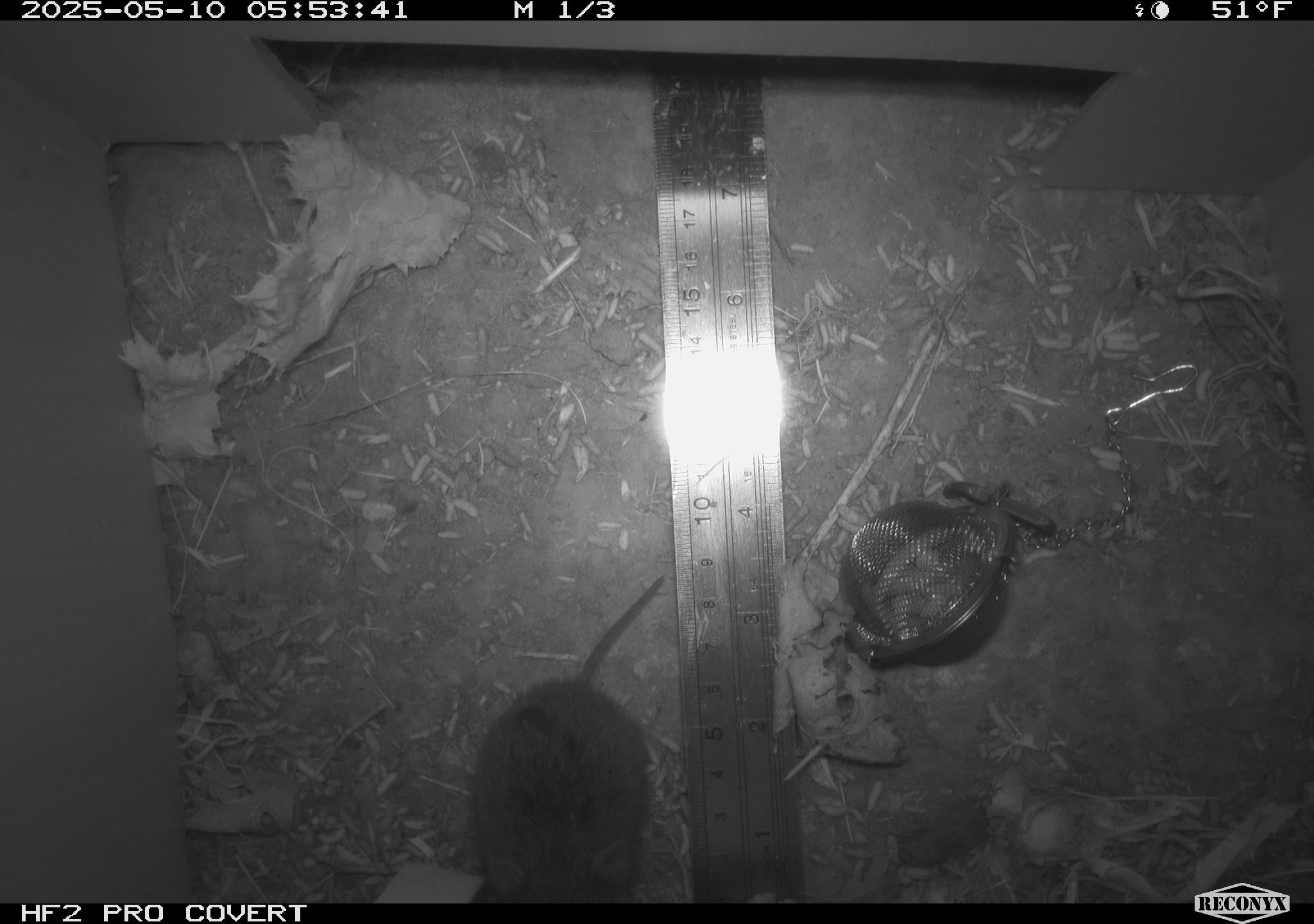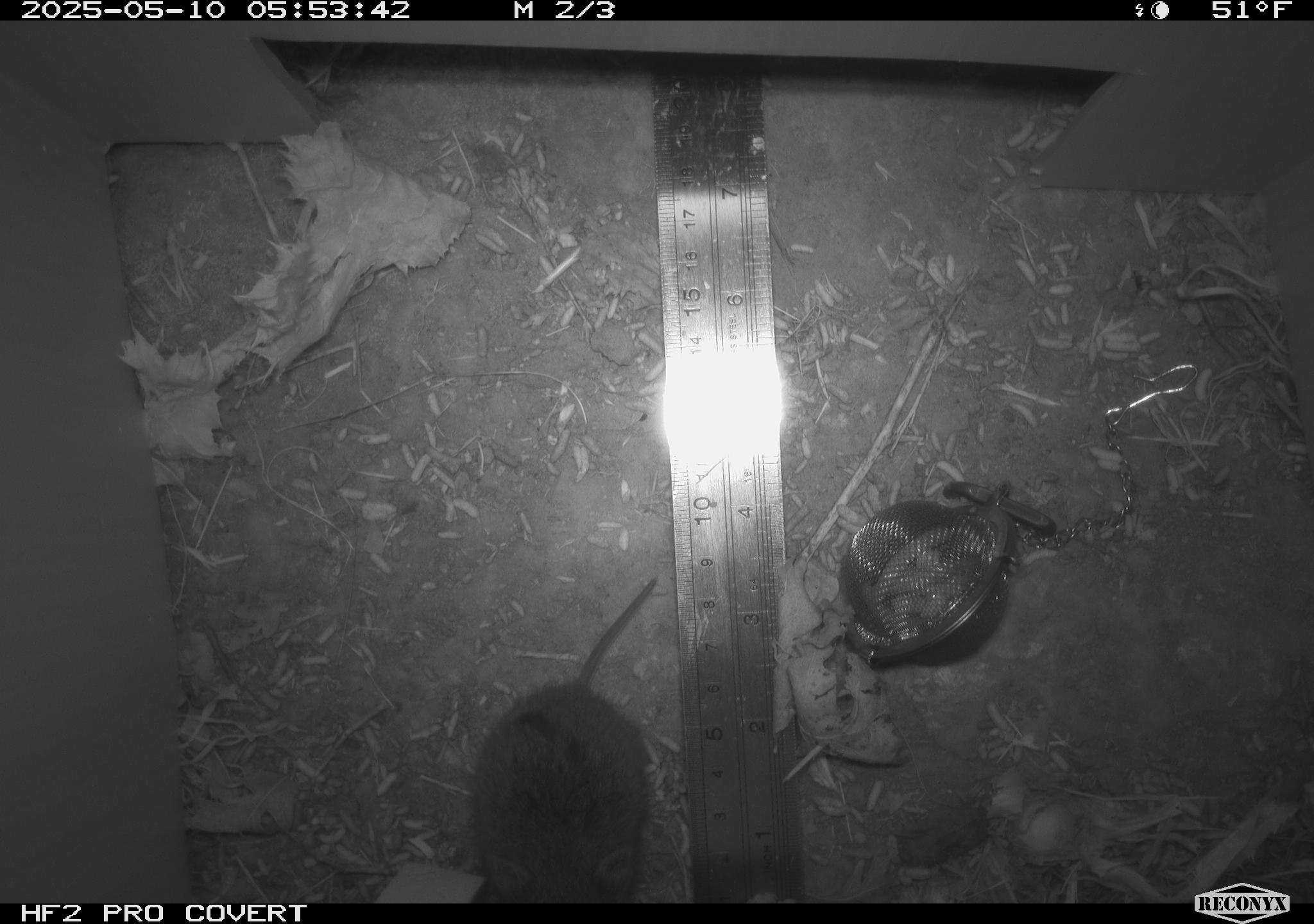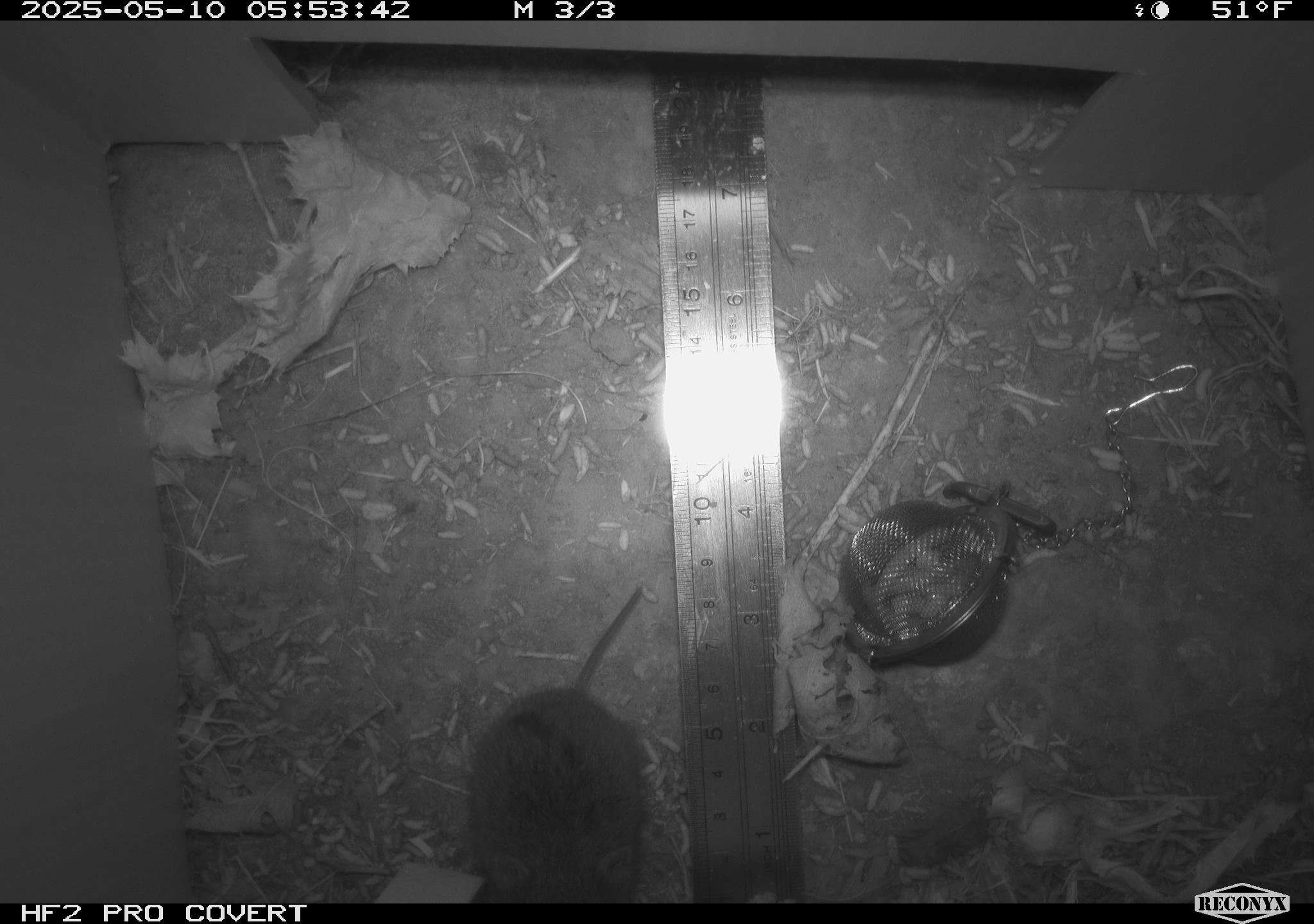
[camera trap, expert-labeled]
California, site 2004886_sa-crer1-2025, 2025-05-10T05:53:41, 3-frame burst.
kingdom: Animalia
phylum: Chordata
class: Mammalia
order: Rodentia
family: Cricetidae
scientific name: Arvicolinae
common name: voles, lemmings, and muskrats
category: arvicolinae subfamily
Arvicolinae subfamily (voles, lemmings, and muskrats) (Arvicolinae).